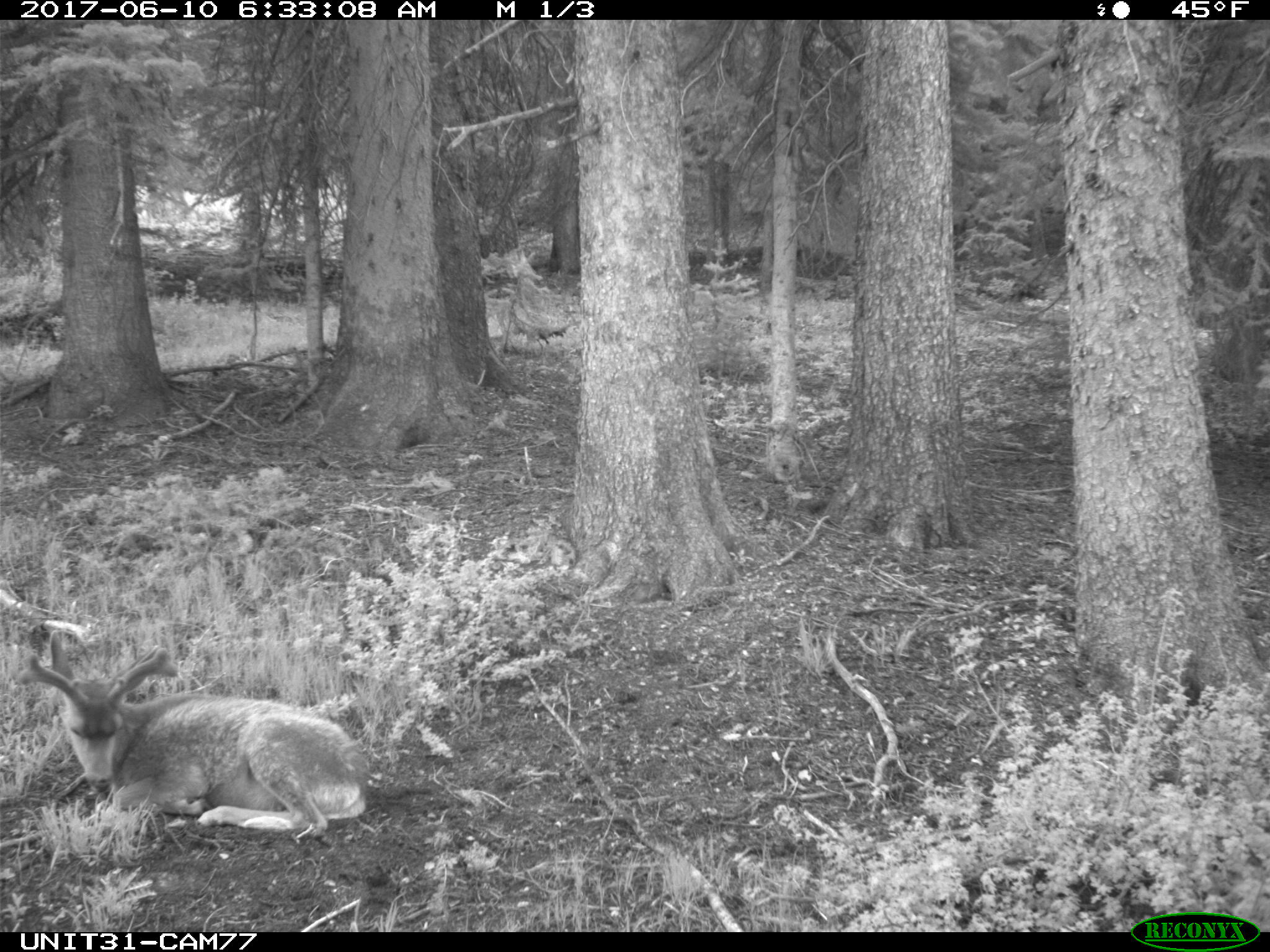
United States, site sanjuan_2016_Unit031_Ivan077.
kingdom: Animalia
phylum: Chordata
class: Mammalia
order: Artiodactyla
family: Cervidae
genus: Odocoileus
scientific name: Odocoileus hemionus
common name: mule deer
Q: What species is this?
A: Odocoileus hemionus (mule deer).